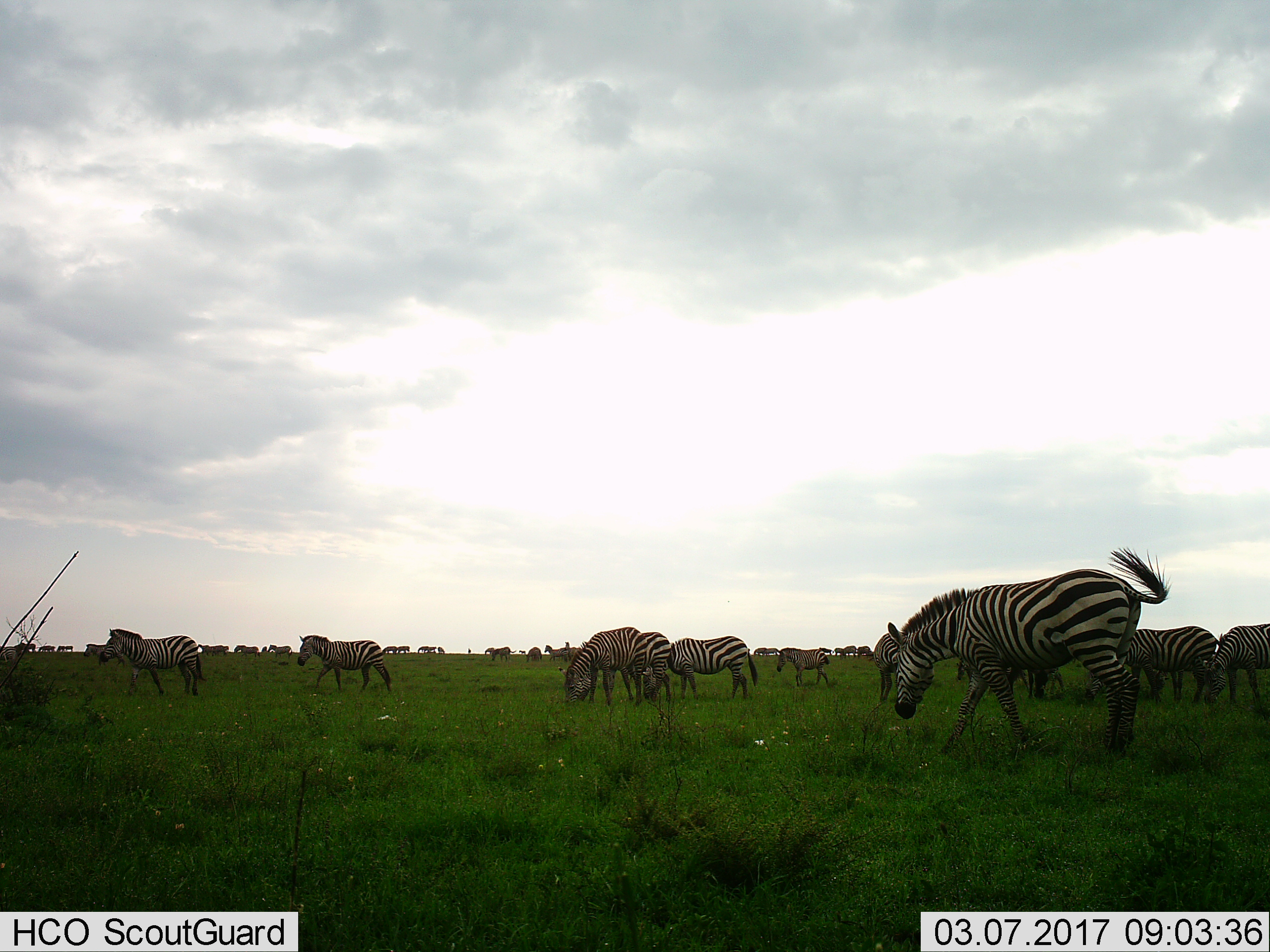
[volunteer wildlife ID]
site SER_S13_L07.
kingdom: Animalia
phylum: Chordata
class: Mammalia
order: Perissodactyla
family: Equidae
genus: Equus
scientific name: Equus quagga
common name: plains zebra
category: zebraplains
Zebraplains (plains zebra) (Equus quagga), count 11-50. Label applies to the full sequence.